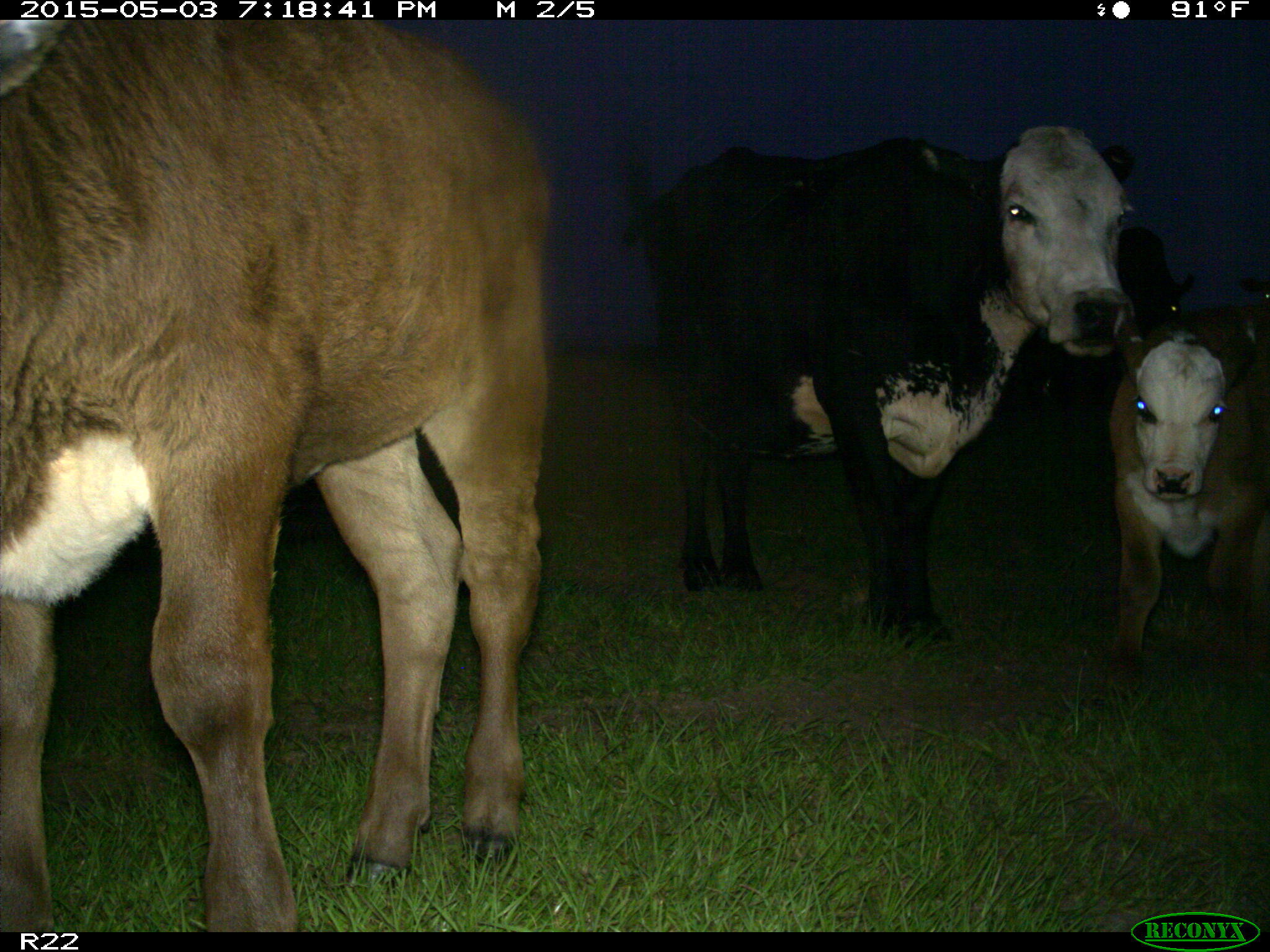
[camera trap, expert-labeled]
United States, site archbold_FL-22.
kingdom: Animalia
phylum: Chordata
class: Mammalia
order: Artiodactyla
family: Bovidae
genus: Bos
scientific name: Bos taurus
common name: domestic cow